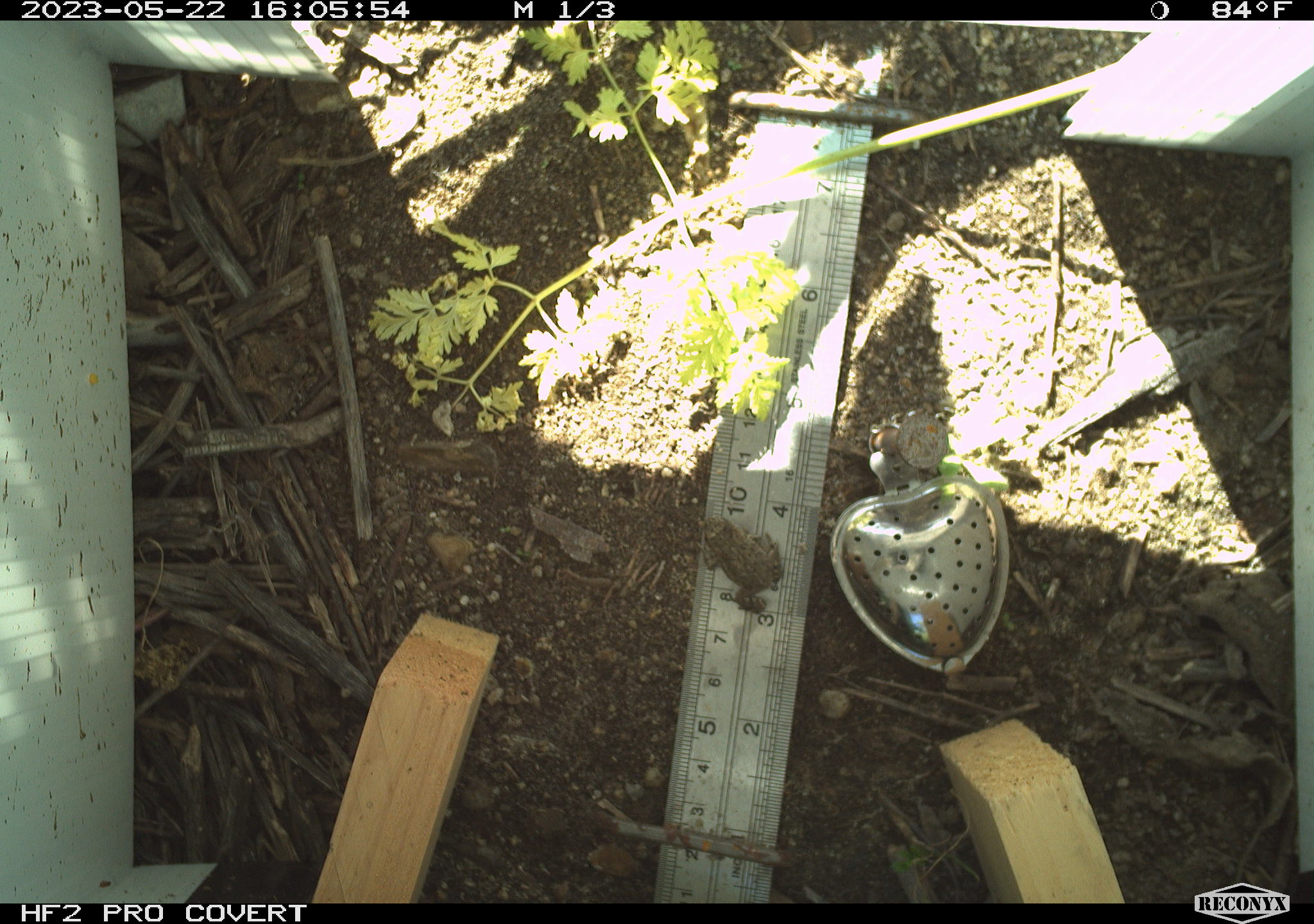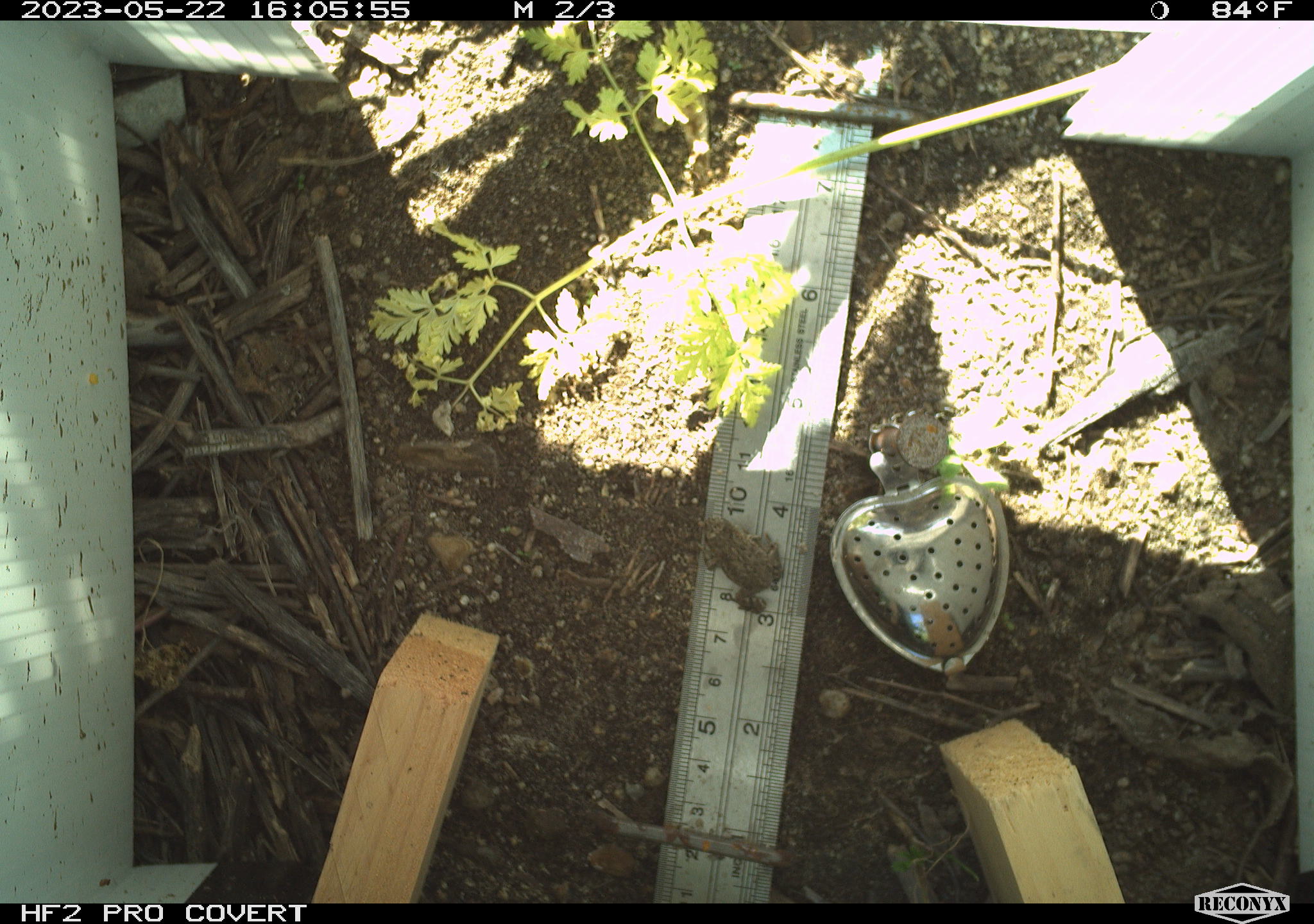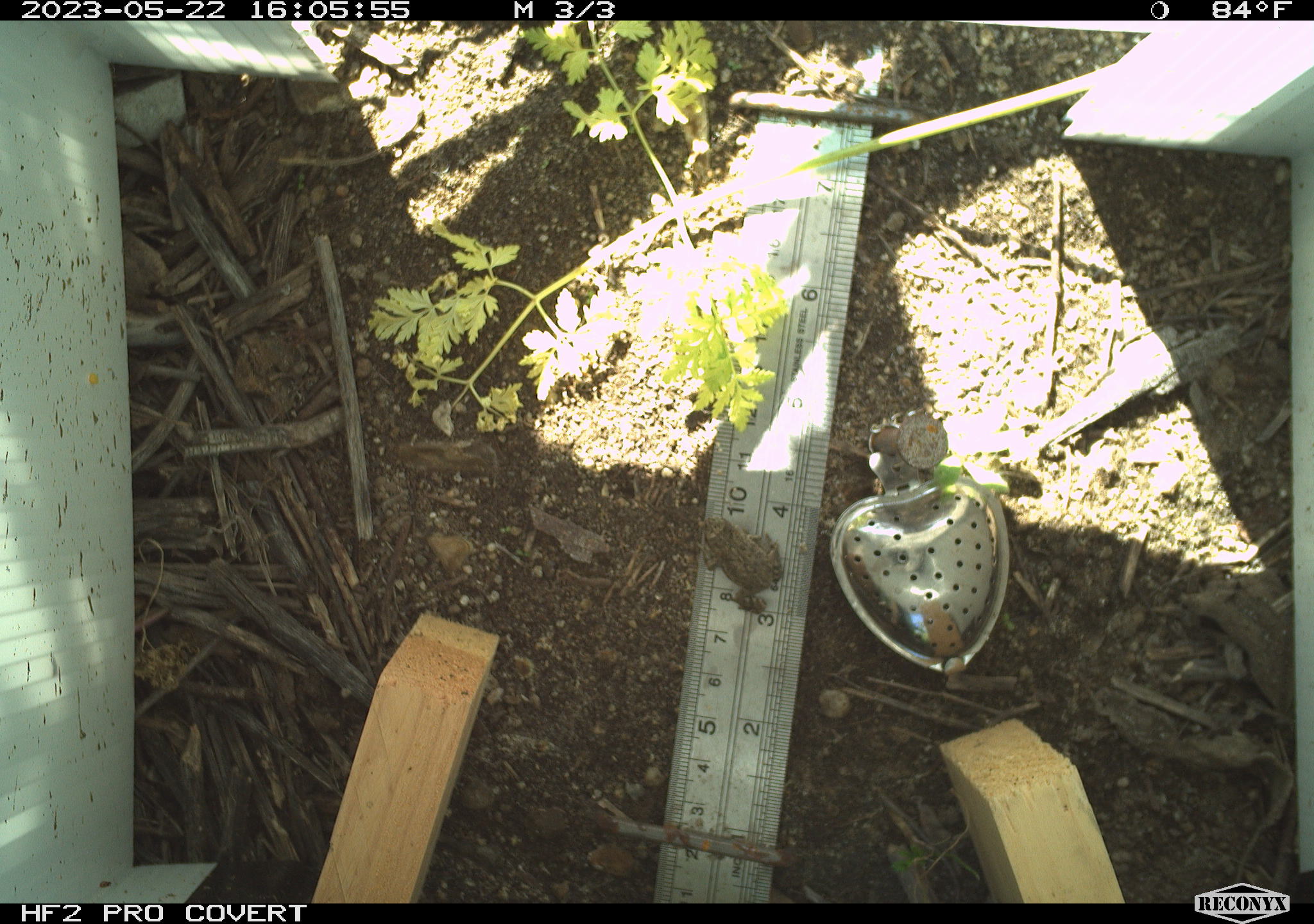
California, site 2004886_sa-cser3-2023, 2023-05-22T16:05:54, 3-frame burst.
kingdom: Animalia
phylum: Chordata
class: Amphibia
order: Anura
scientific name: Anura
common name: frogs